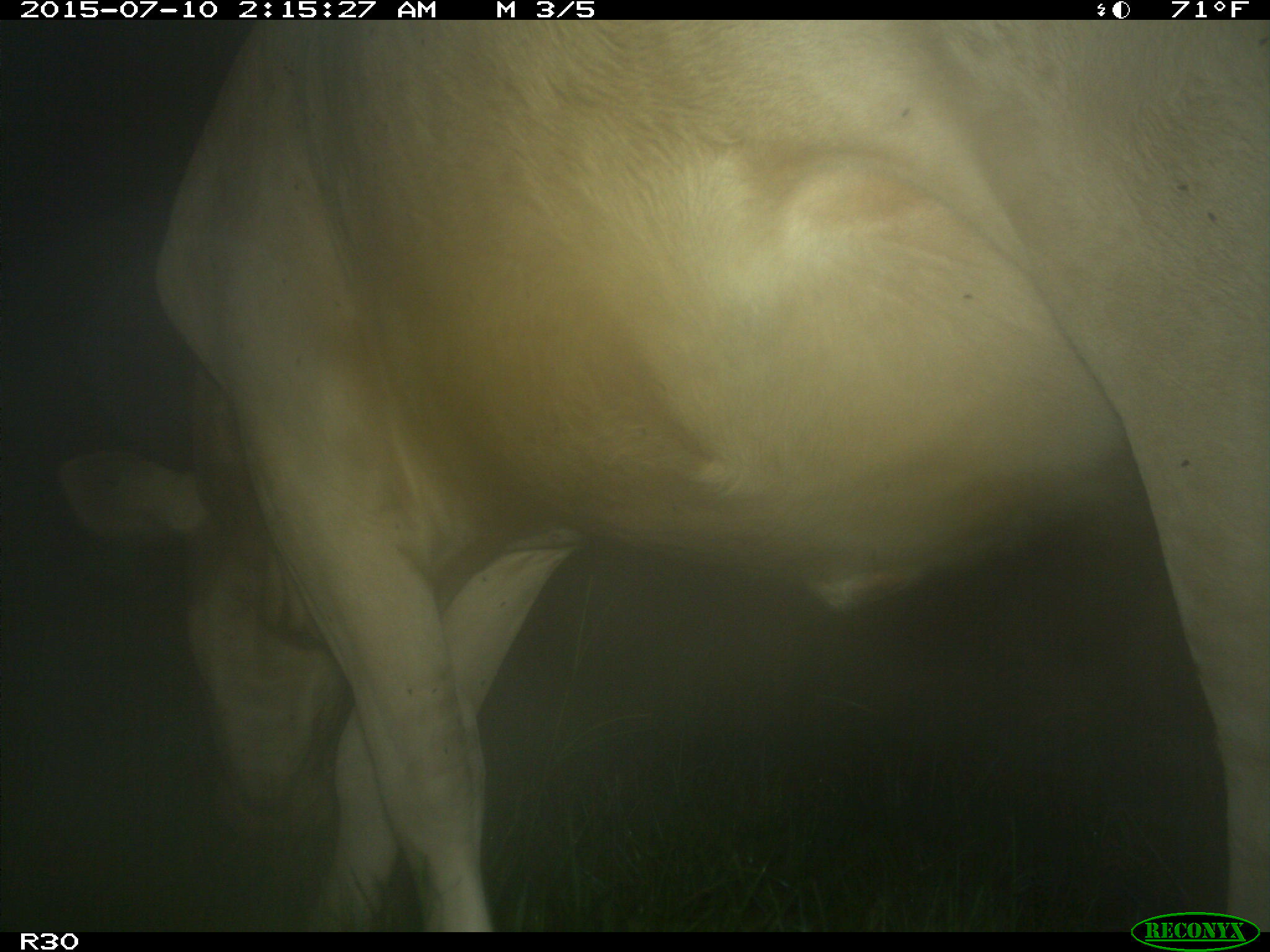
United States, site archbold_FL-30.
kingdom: Animalia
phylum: Chordata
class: Mammalia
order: Artiodactyla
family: Bovidae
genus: Bos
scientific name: Bos taurus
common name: domestic cow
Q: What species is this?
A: Bos taurus (domestic cow).